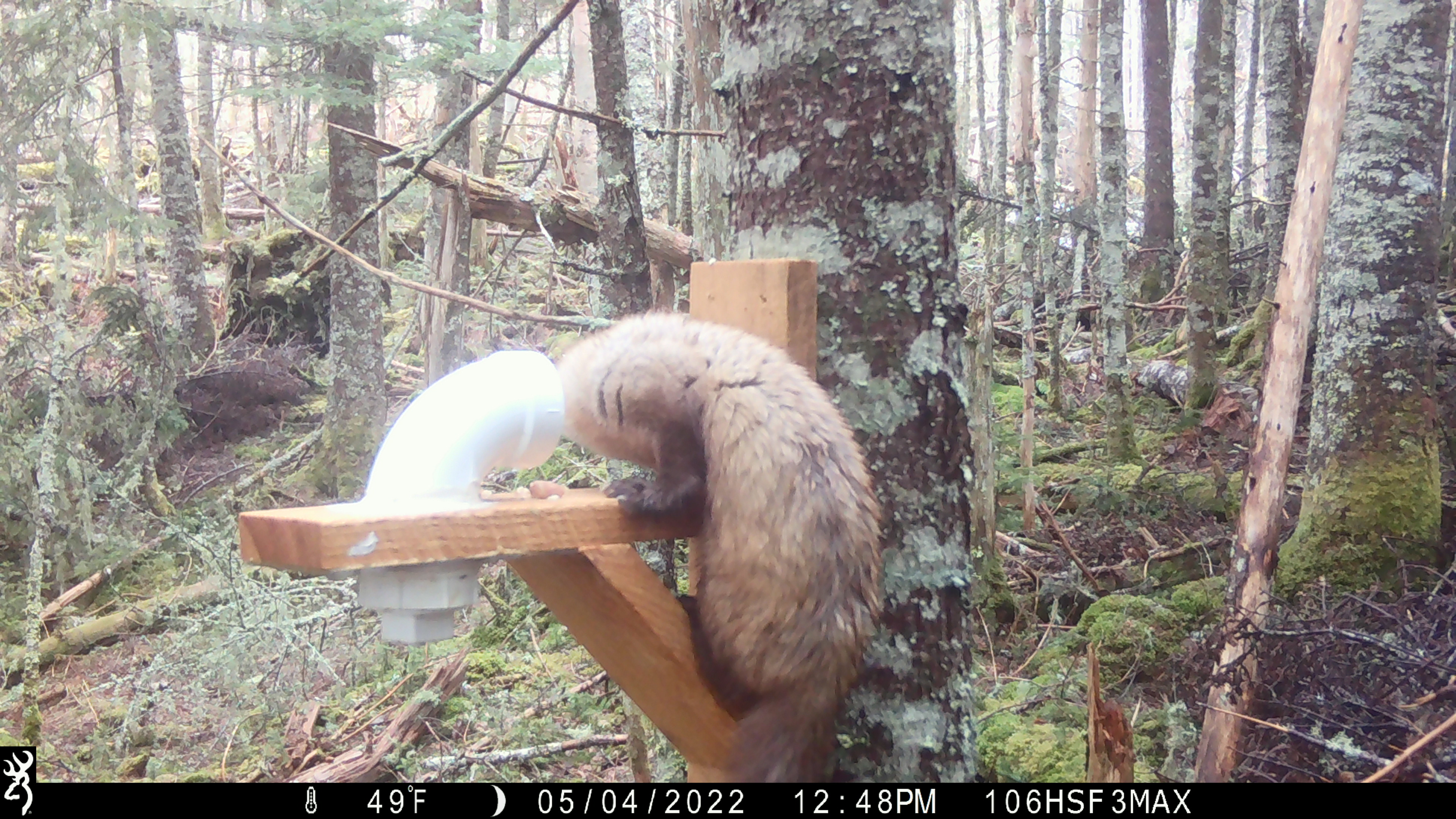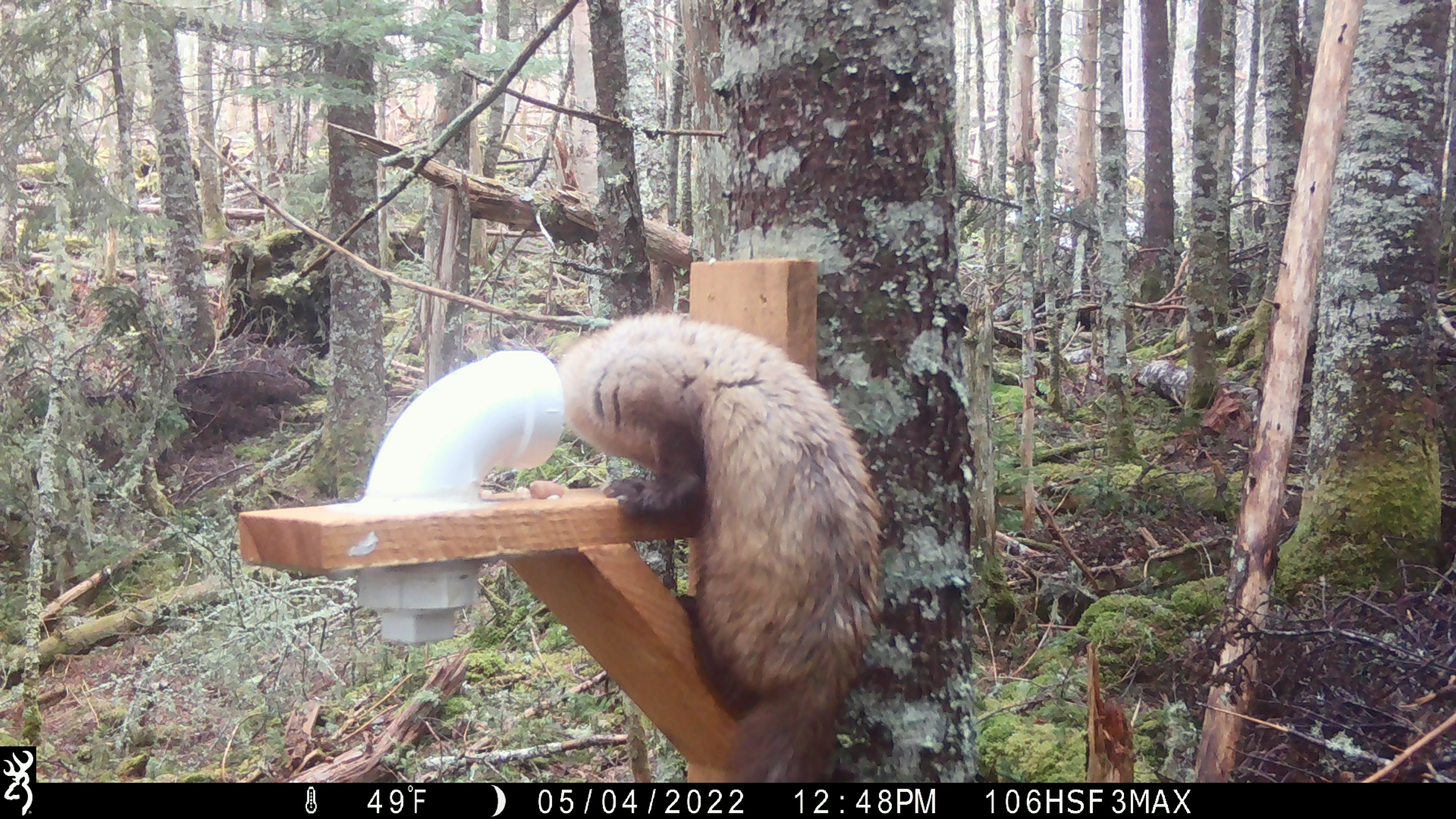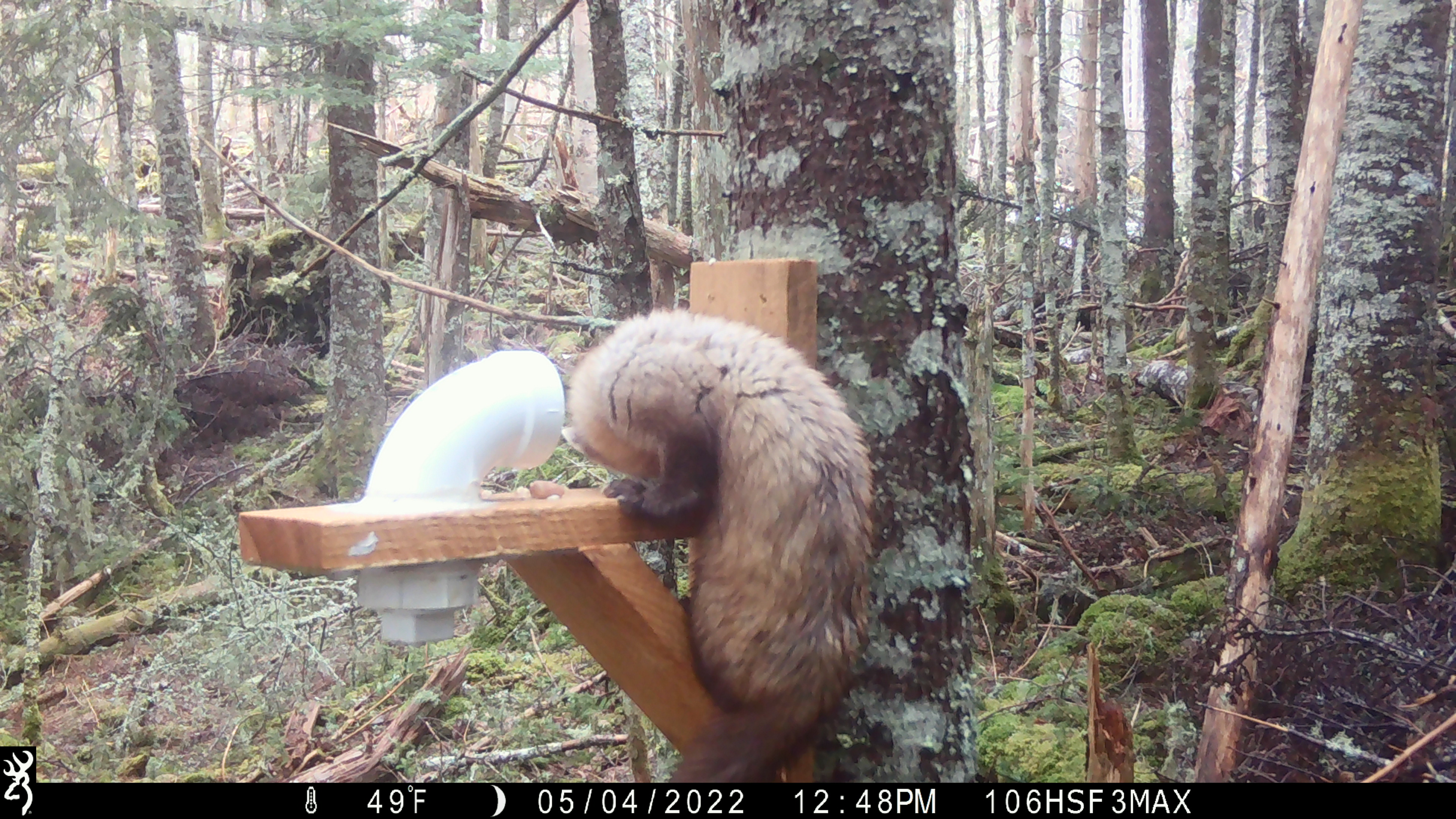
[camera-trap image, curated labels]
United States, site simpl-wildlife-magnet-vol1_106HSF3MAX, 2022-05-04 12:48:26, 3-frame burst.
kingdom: Animalia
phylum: Chordata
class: Mammalia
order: Carnivora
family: Mustelidae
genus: Martes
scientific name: Martes americana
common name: american marten